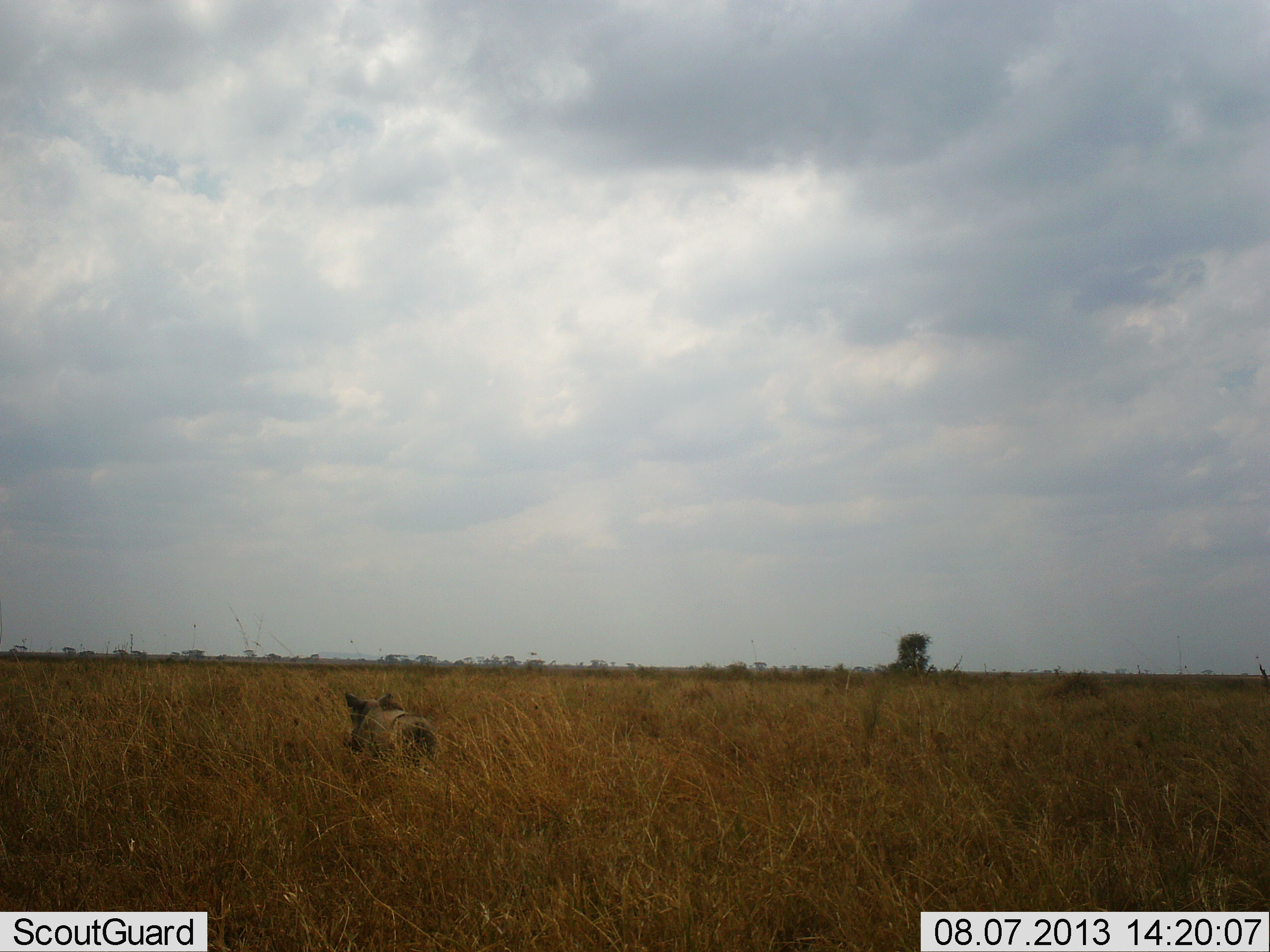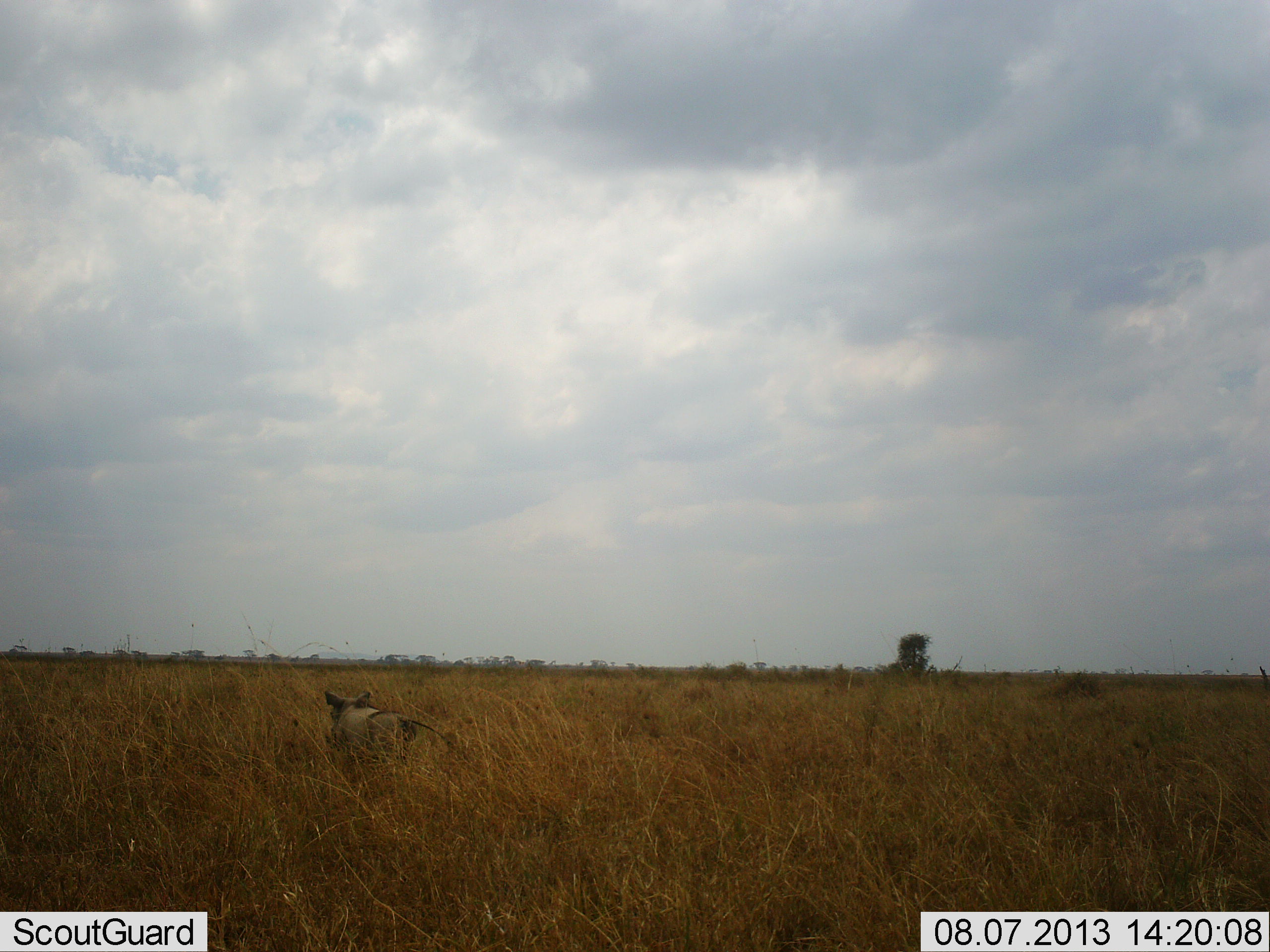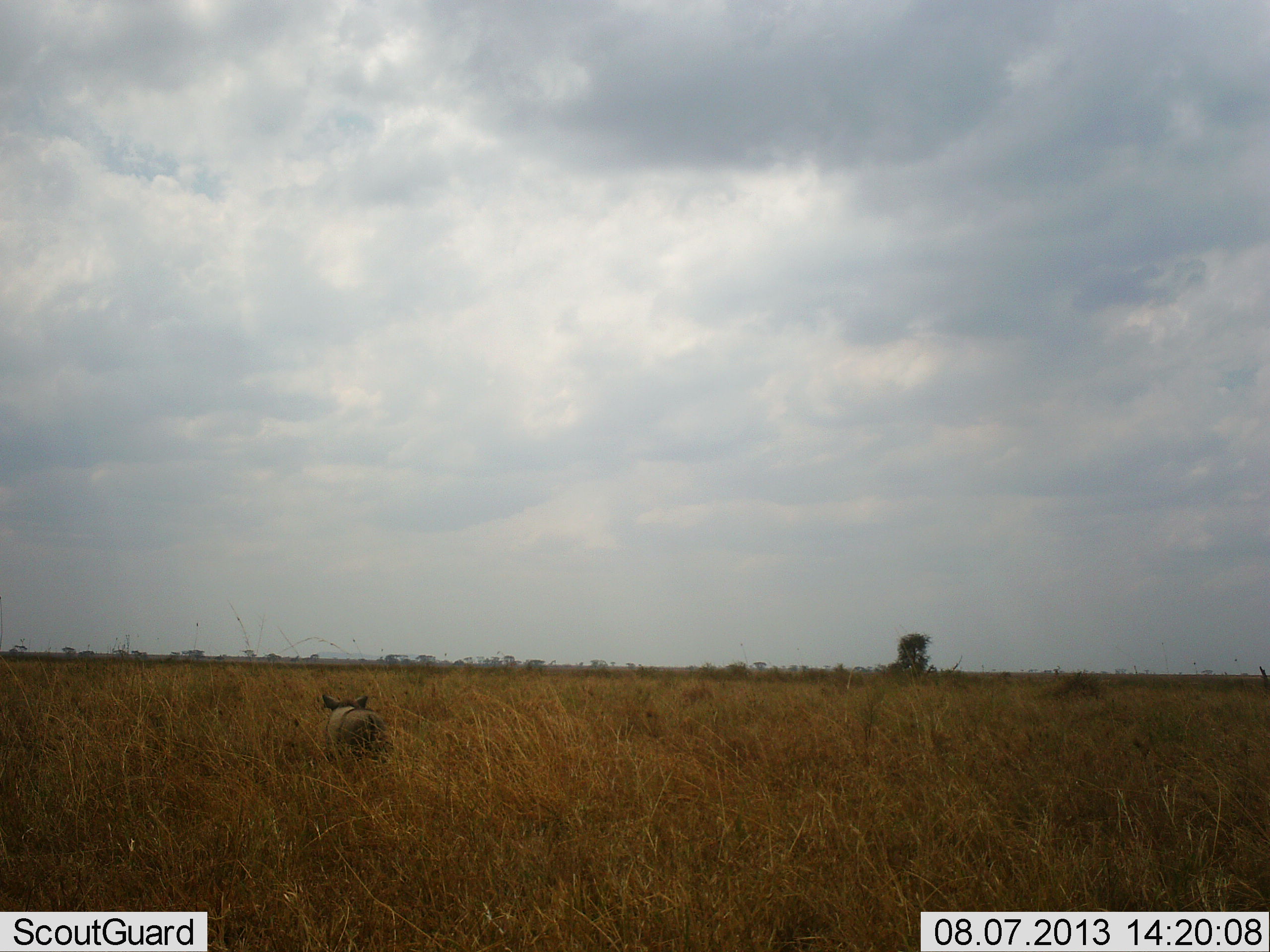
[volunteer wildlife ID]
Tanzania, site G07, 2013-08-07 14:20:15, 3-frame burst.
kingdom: Animalia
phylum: Chordata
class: Mammalia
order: Artiodactyla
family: Suidae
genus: Phacochoerus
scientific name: Phacochoerus africanus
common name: warthog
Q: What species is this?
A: Warthog (Phacochoerus africanus).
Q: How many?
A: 1.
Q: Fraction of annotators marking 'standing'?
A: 7%.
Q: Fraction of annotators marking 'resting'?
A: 0%.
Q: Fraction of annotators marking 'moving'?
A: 96%.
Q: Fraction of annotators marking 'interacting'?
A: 0%.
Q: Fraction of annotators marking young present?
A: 0%.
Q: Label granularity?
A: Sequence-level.